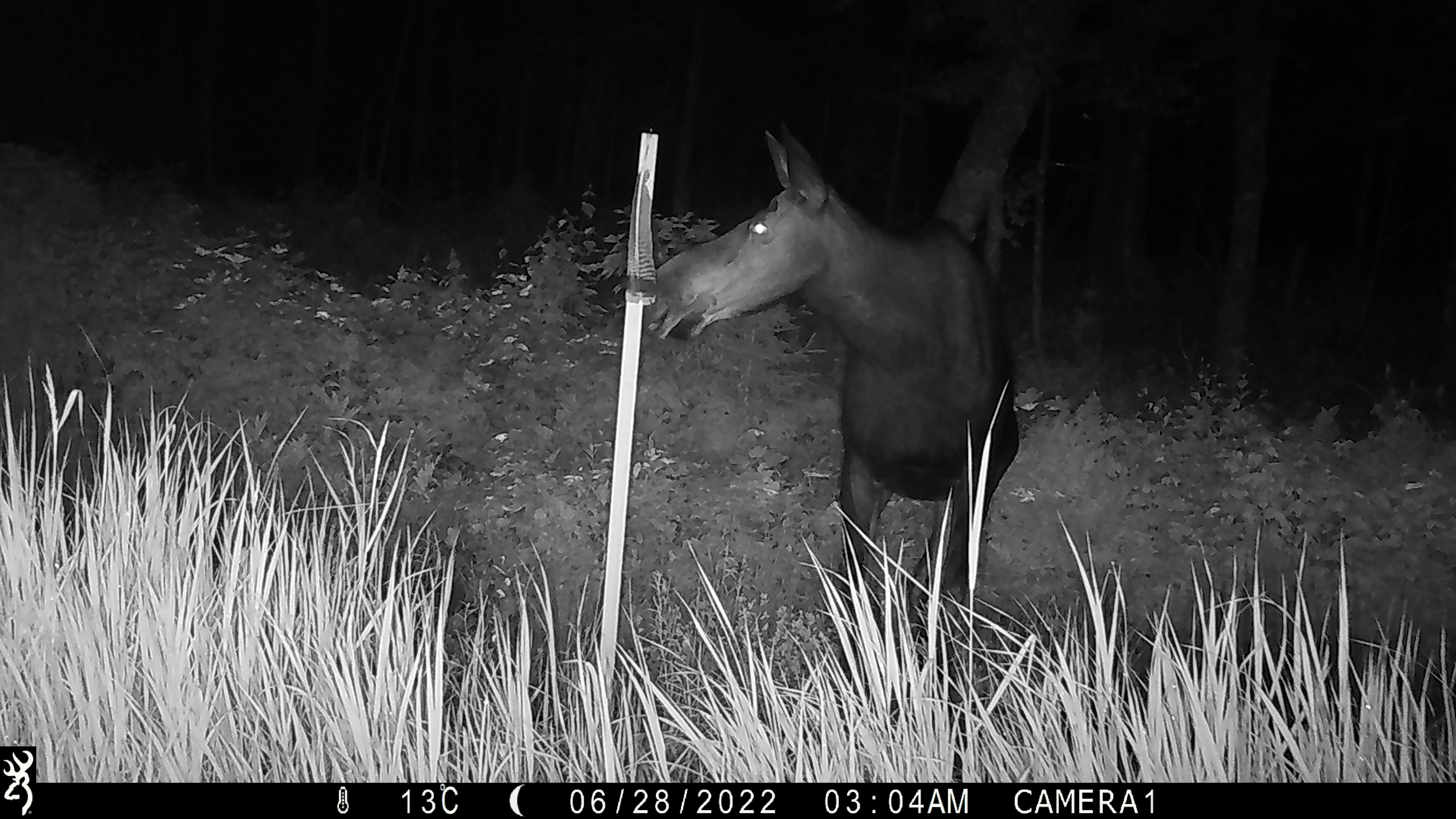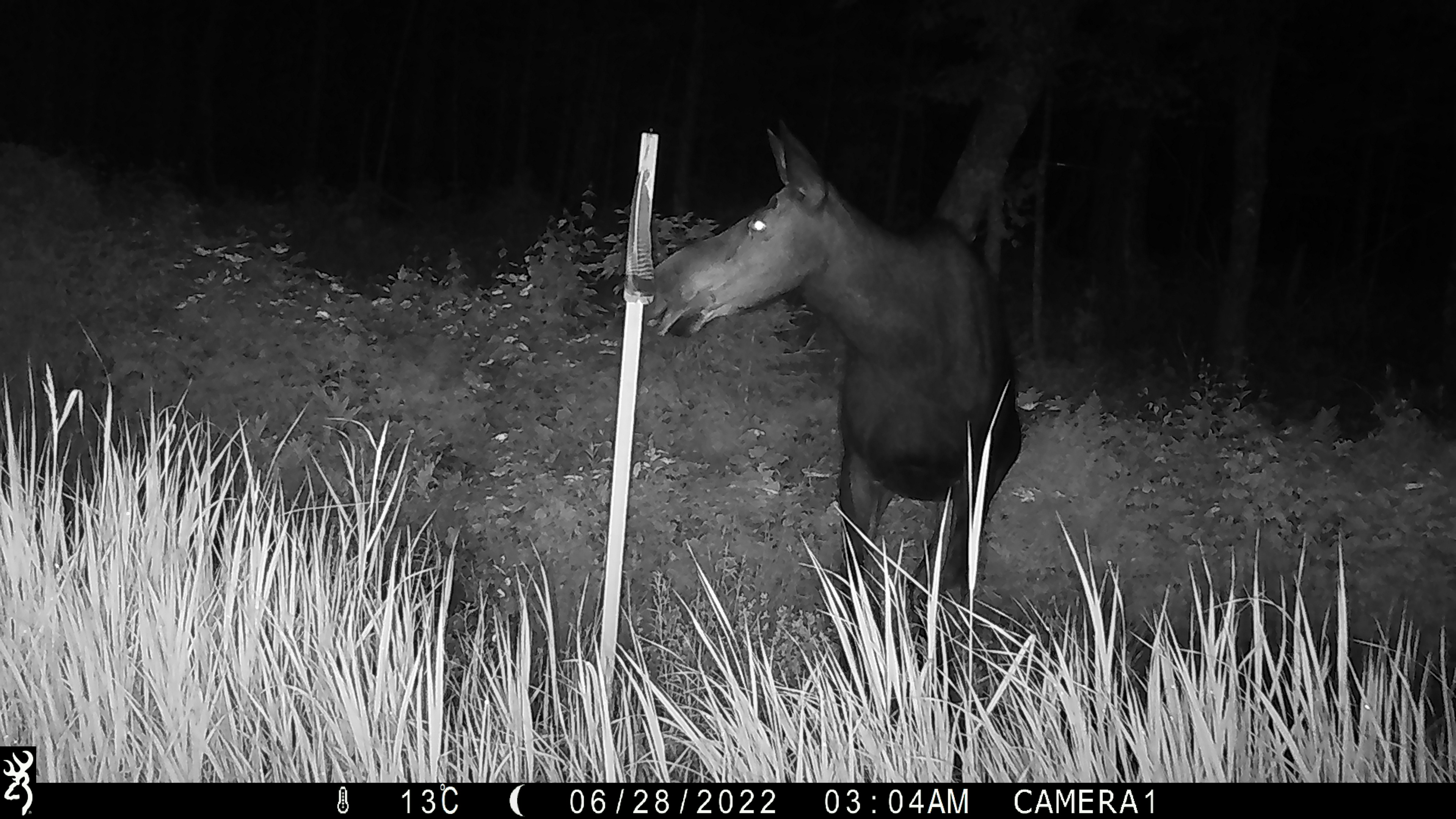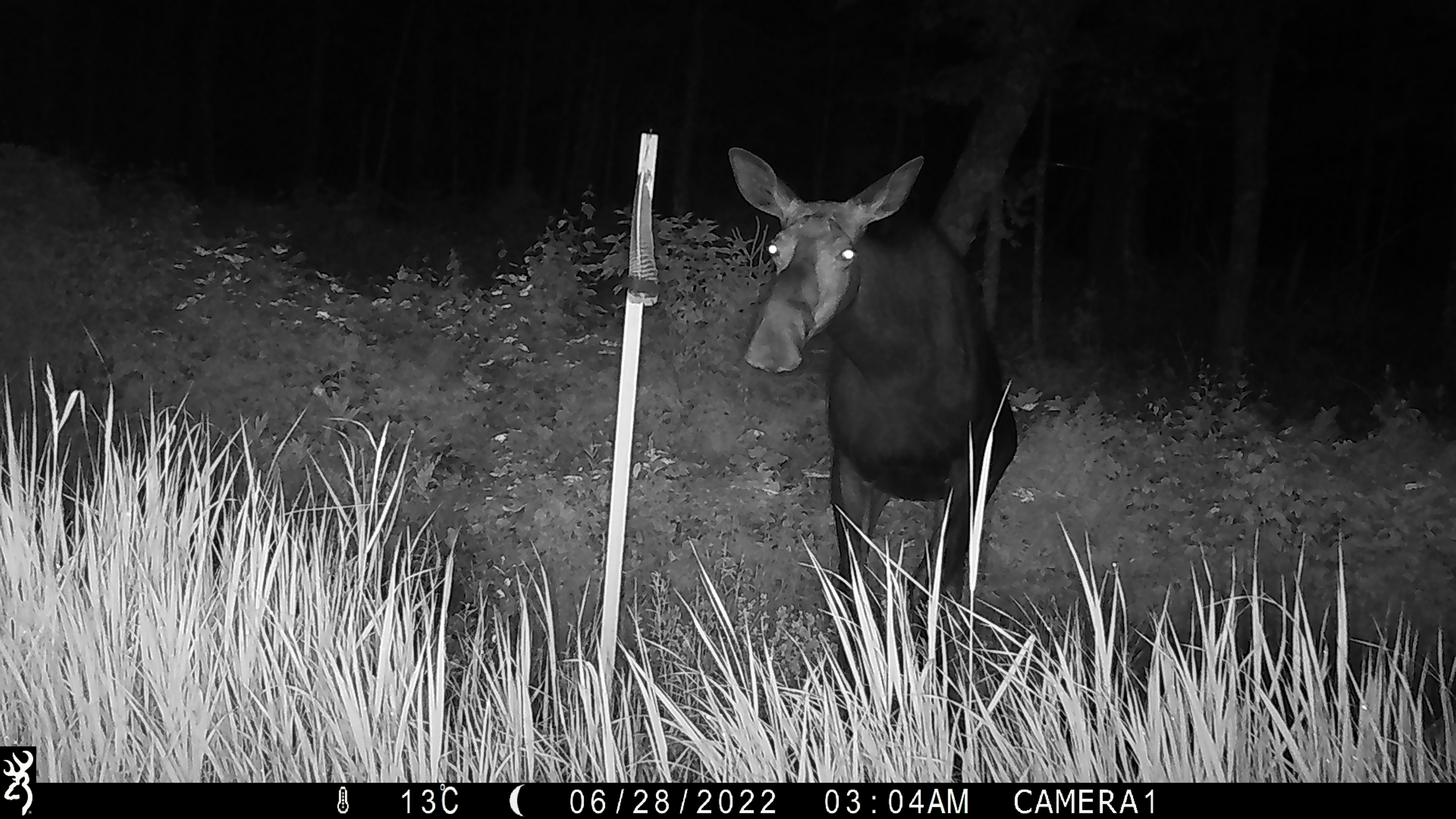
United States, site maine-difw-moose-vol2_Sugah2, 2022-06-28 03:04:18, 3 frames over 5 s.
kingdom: Animalia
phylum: Chordata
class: Mammalia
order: Artiodactyla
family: Cervidae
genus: Alces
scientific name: Alces alces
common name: moose